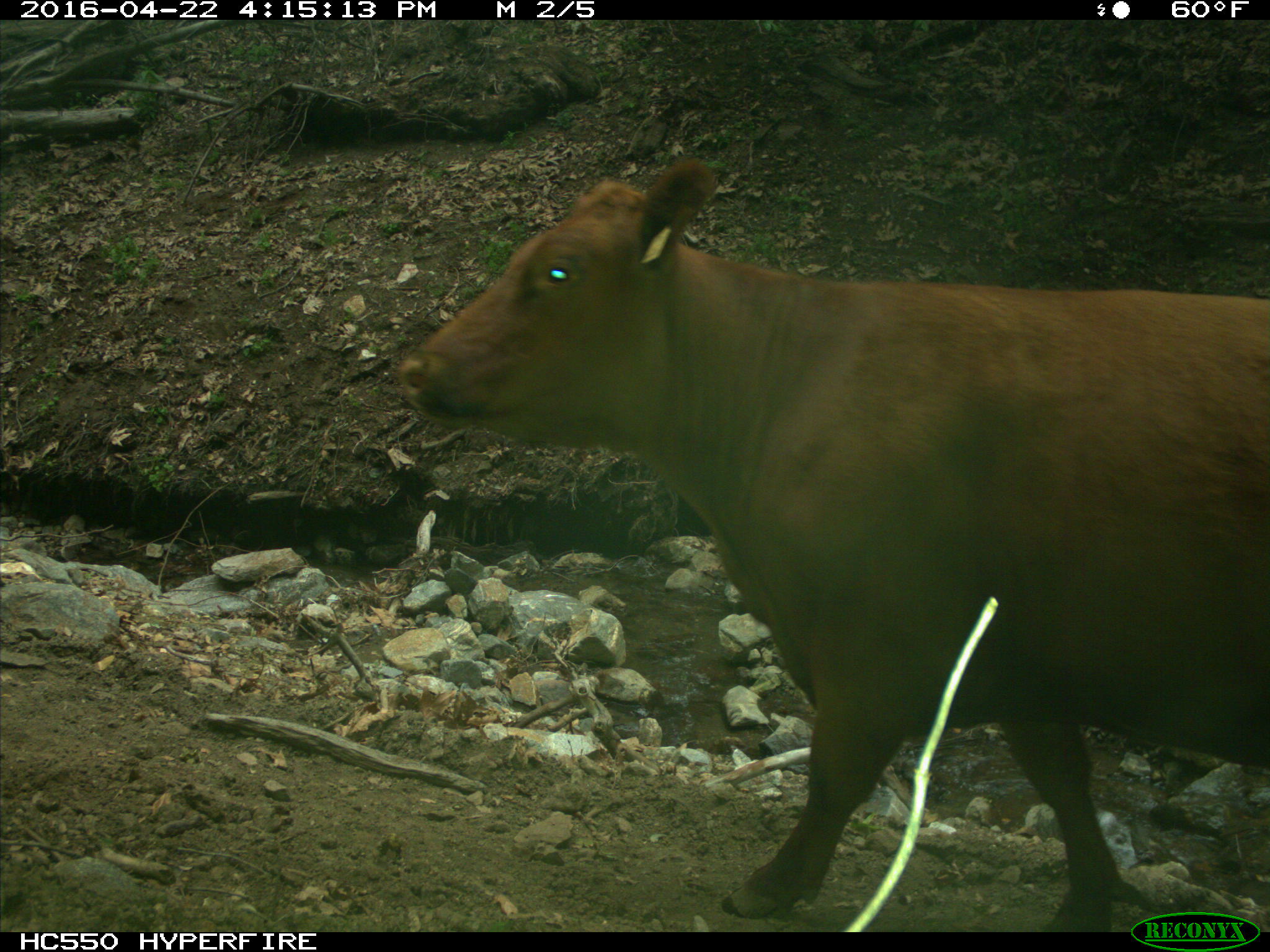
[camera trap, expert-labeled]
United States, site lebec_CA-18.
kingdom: Animalia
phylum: Chordata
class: Mammalia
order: Artiodactyla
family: Bovidae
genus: Bos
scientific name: Bos taurus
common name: domestic cow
Bos taurus (domestic cow).